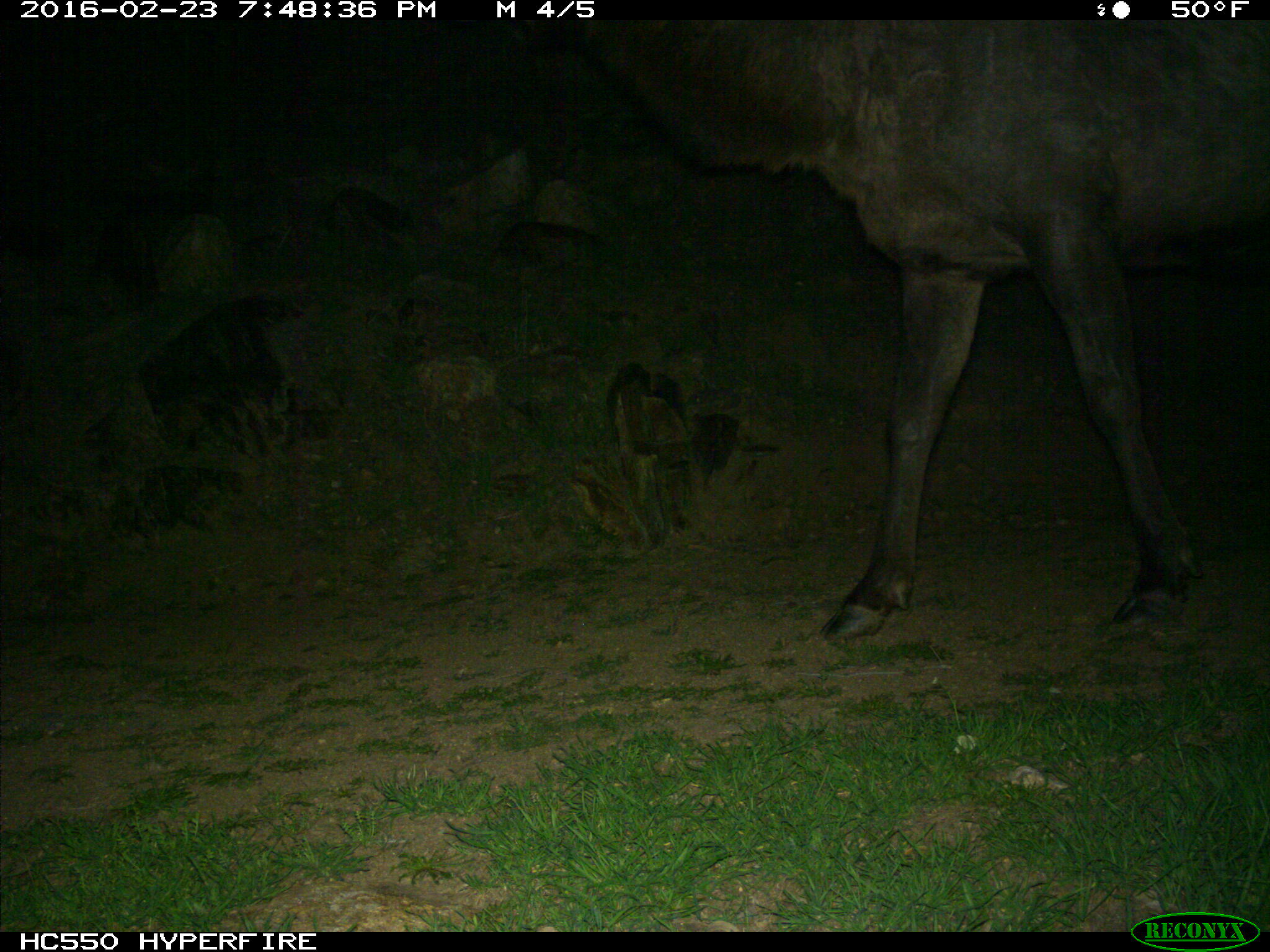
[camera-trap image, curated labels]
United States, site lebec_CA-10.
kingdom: Animalia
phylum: Chordata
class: Mammalia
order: Artiodactyla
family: Cervidae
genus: Cervus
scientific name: Cervus canadensis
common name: elk